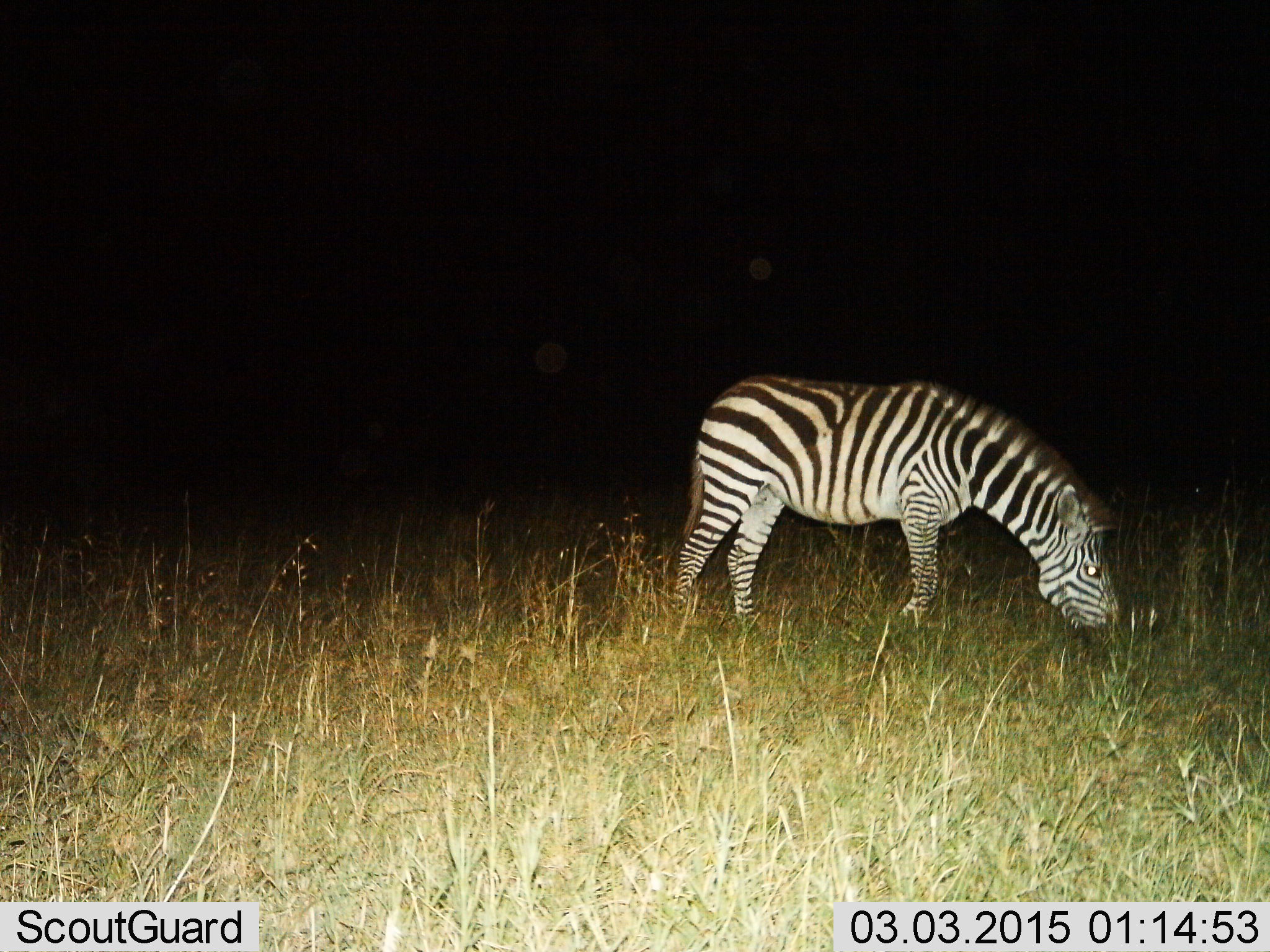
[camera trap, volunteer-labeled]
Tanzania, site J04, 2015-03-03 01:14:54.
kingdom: Animalia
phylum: Chordata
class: Mammalia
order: Perissodactyla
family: Equidae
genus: Equus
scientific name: Equus quagga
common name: plains zebra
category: zebra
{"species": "zebra (plains zebra) (Equus quagga)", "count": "1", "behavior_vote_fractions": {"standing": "20%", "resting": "0%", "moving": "0%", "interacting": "0%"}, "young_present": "0%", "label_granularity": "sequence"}